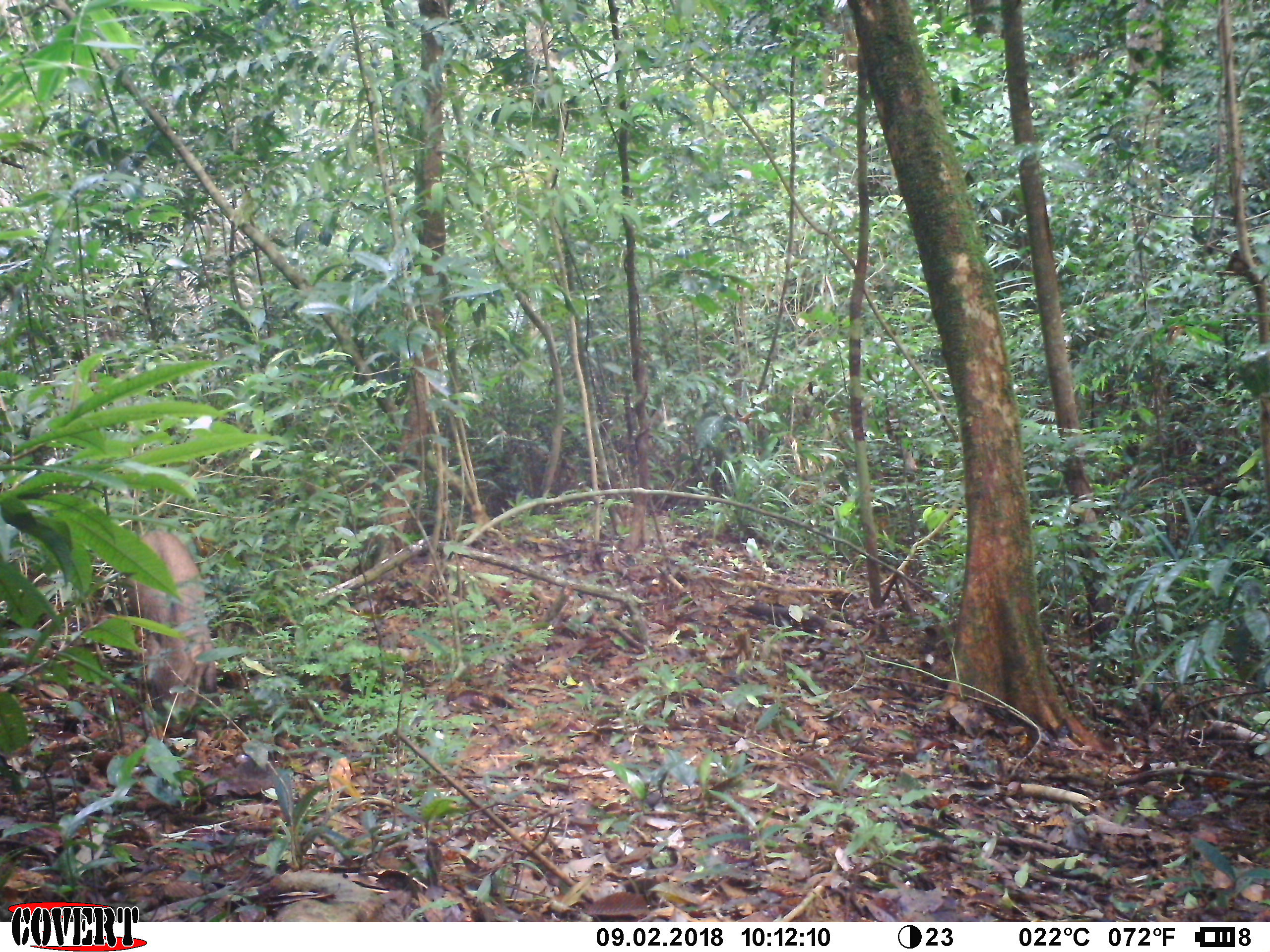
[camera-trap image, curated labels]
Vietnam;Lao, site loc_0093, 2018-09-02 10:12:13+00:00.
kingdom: Animalia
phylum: Chordata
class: Mammalia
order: Artiodactyla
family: Suidae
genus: Sus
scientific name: Sus scrofa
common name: eurasian wild pig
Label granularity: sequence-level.